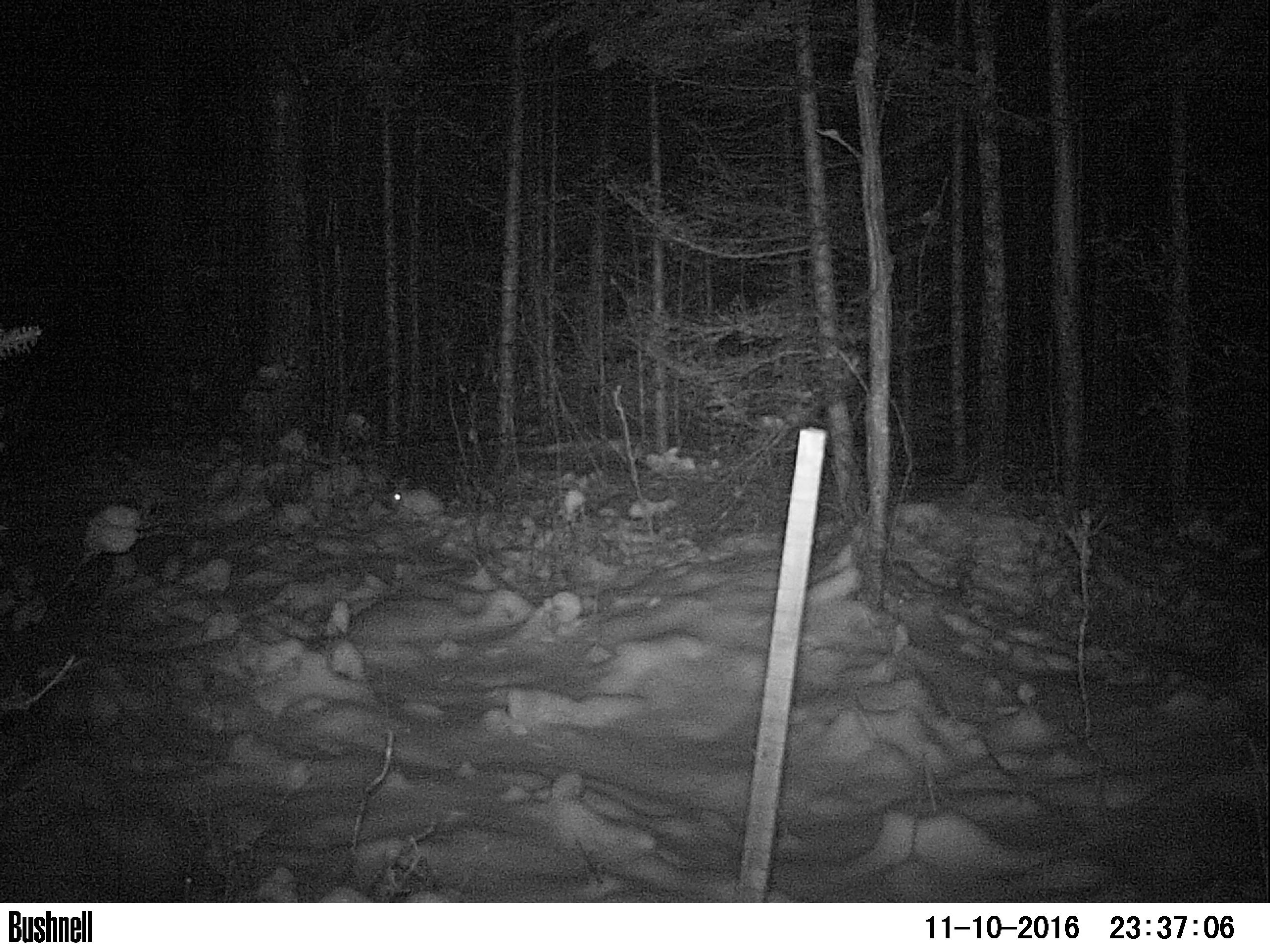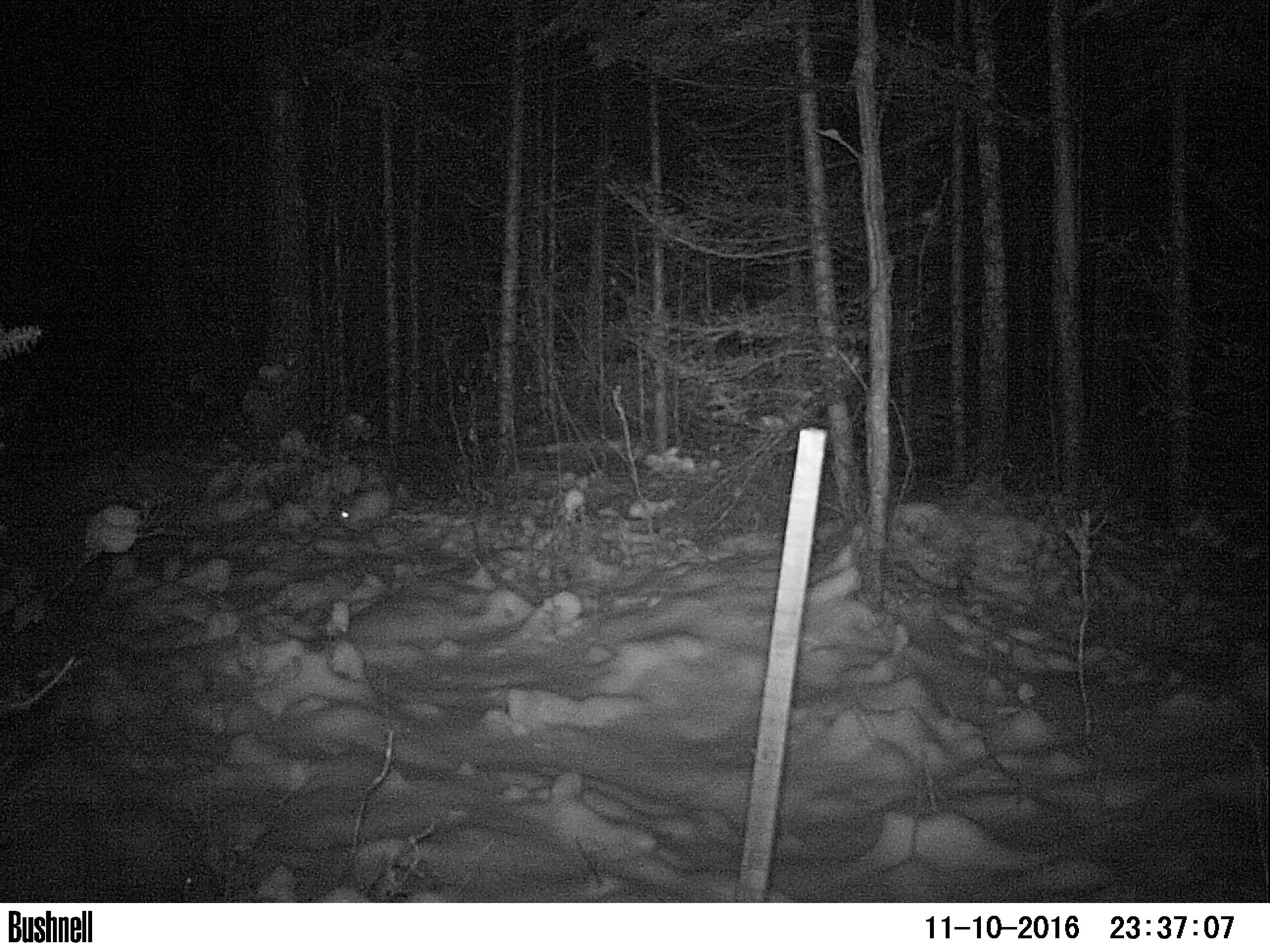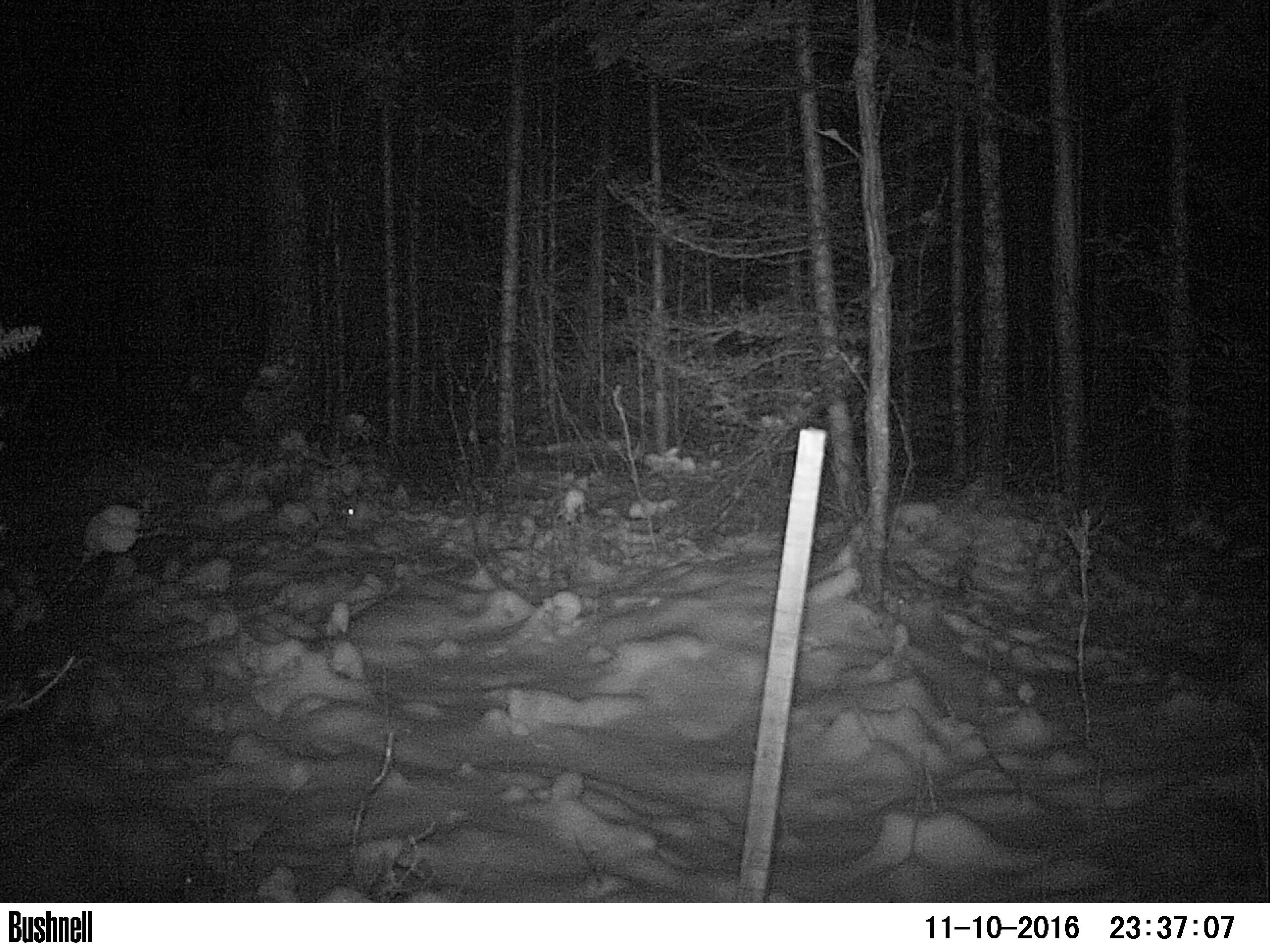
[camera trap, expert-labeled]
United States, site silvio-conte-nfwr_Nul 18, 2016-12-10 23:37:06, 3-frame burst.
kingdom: Animalia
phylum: Chordata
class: Mammalia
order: Lagomorpha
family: Leporidae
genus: Lepus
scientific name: Lepus americanus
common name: snowshoe hare